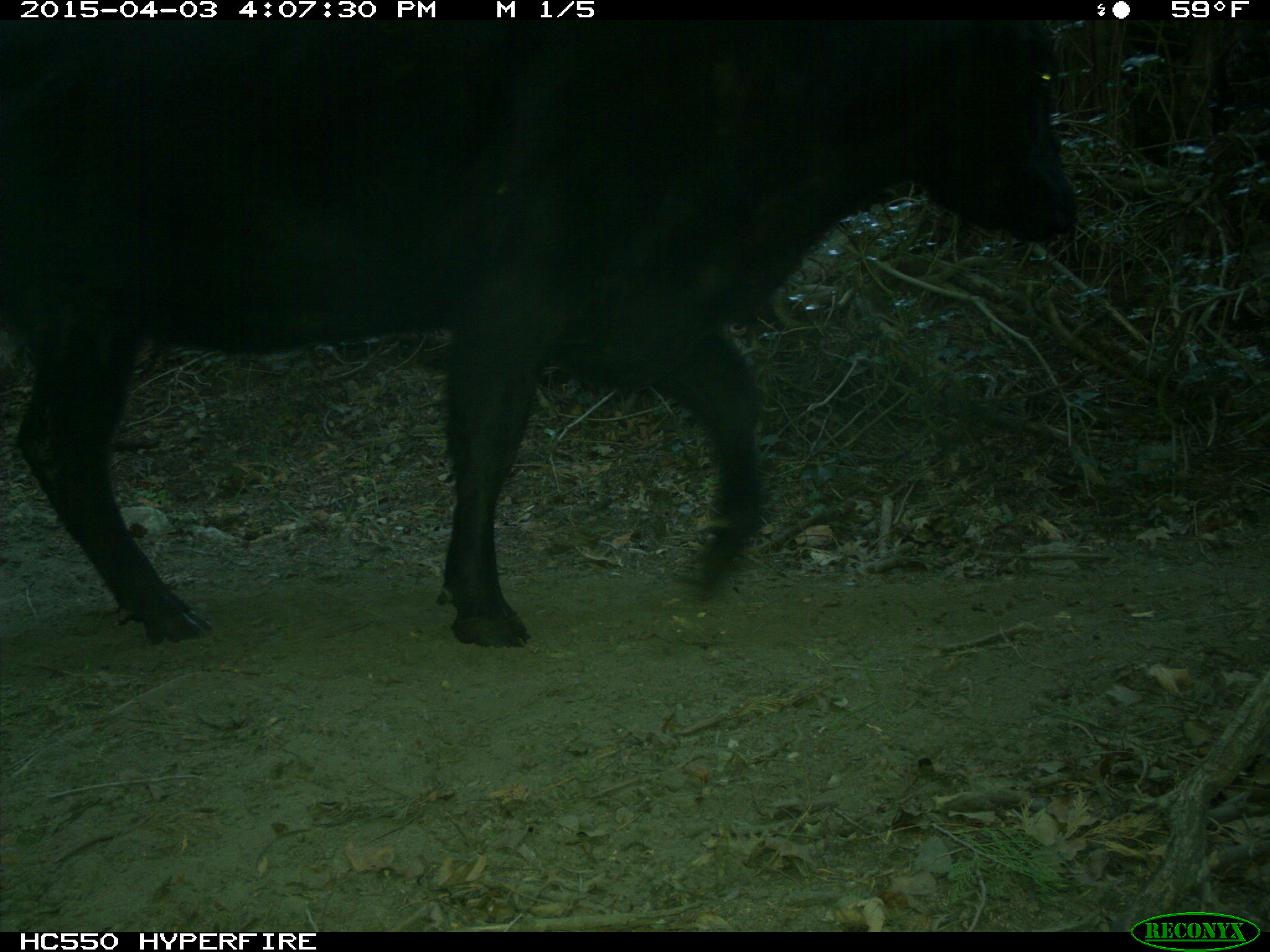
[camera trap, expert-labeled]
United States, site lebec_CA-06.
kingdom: Animalia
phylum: Chordata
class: Mammalia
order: Artiodactyla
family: Bovidae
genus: Bos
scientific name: Bos taurus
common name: domestic cow